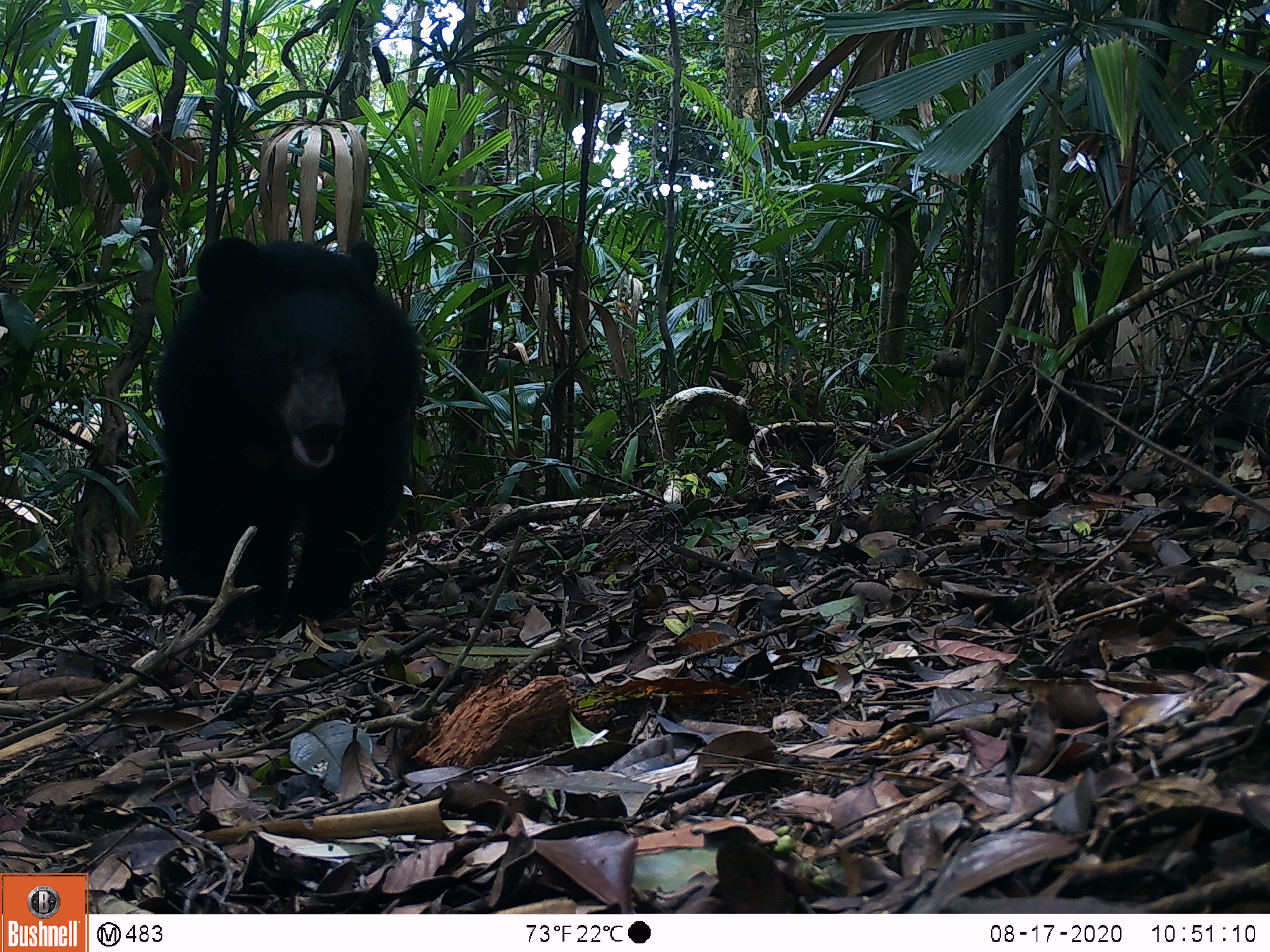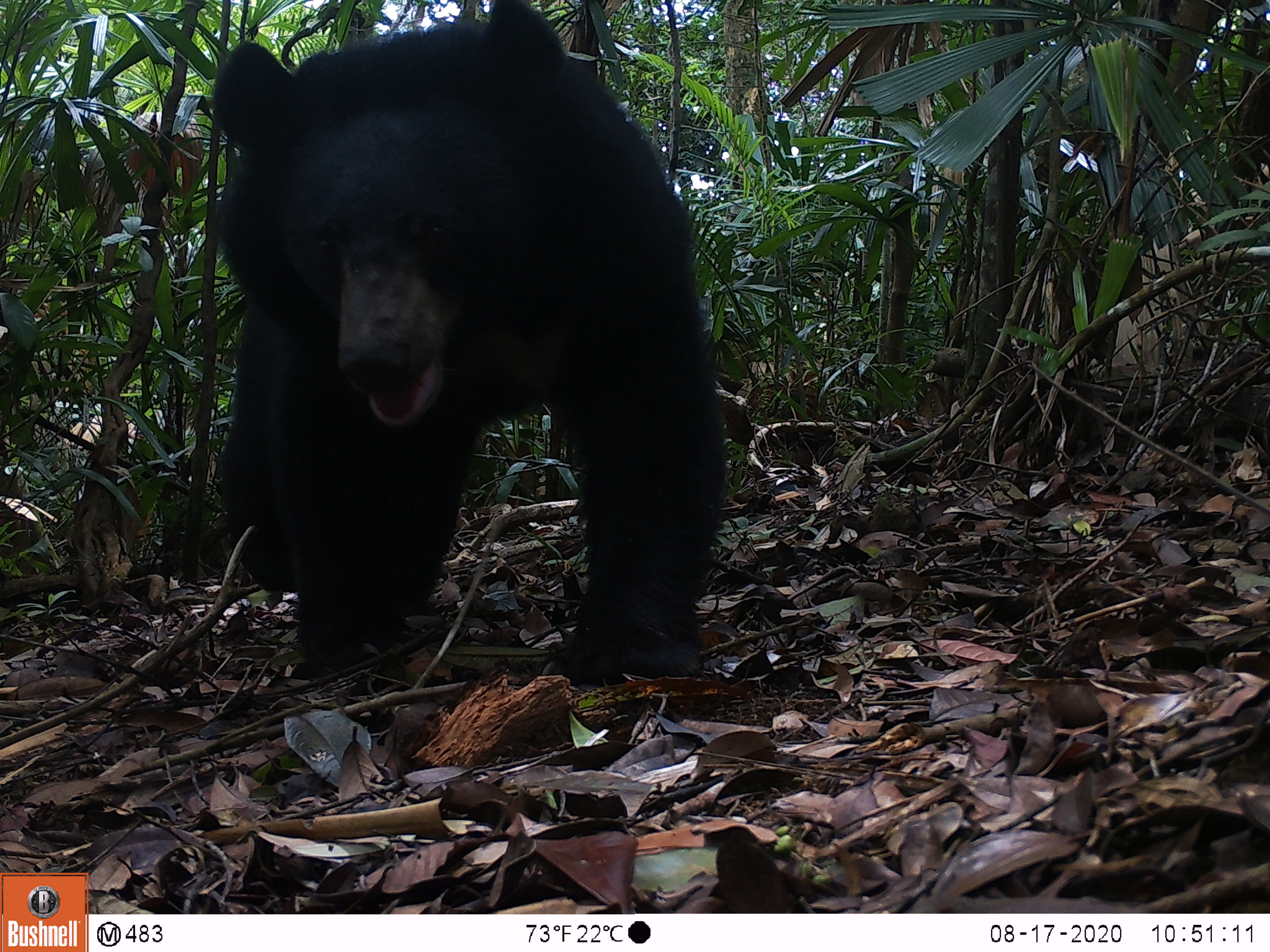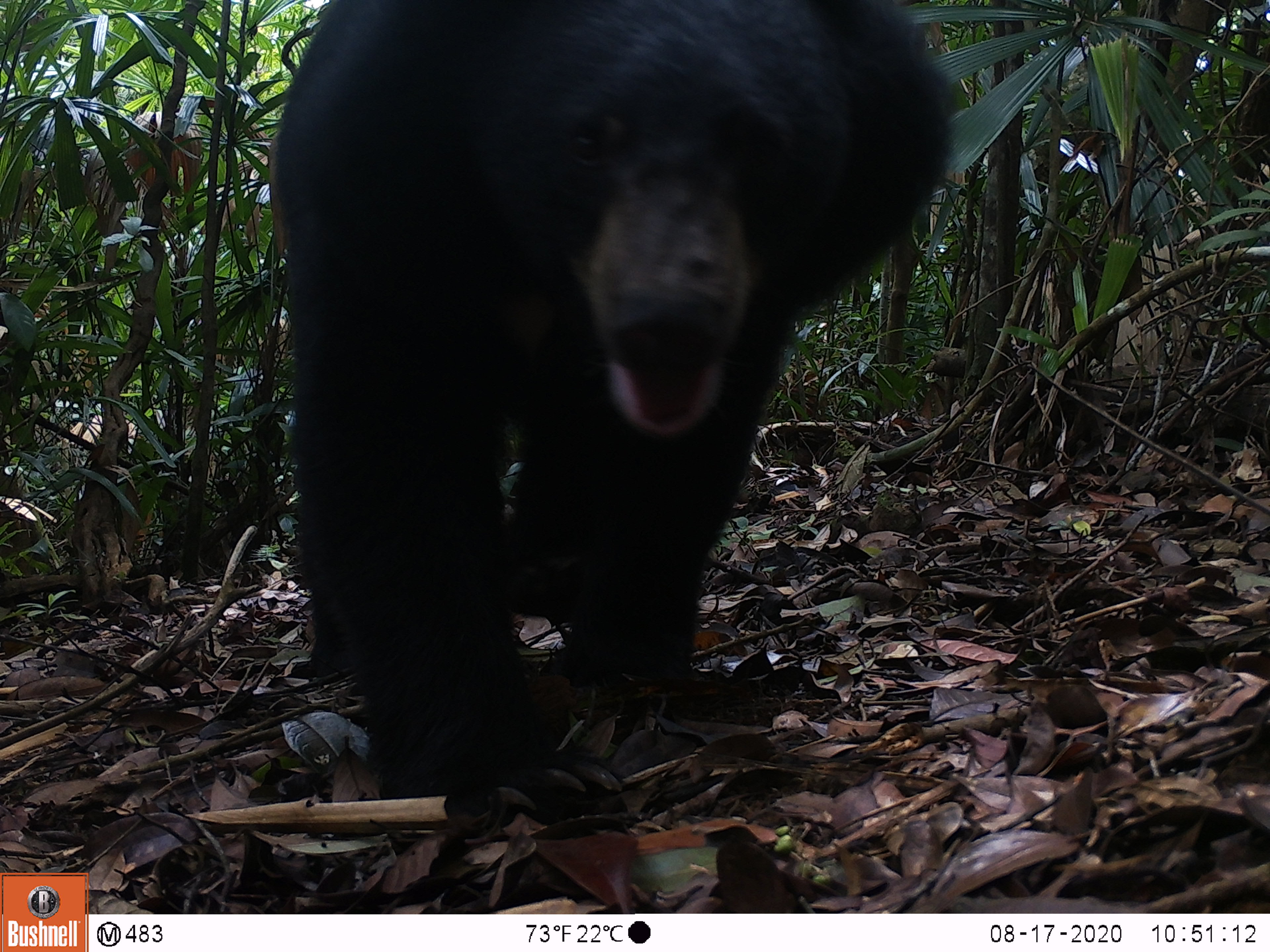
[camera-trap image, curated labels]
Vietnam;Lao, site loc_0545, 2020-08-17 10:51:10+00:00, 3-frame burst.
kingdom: Animalia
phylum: Chordata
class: Mammalia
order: Carnivora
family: Ursidae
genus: Ursus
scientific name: Ursus thibetanus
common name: asian black bear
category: asiatic black bear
Asiatic black bear (asian black bear) (Ursus thibetanus). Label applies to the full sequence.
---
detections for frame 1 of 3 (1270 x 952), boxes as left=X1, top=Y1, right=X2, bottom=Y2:
asiatic black bear: left=152, top=234, right=420, bottom=645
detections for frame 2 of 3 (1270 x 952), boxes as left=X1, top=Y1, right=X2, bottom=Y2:
asiatic black bear: left=210, top=0, right=725, bottom=691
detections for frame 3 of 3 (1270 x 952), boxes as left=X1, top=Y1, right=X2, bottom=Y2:
asiatic black bear: left=270, top=0, right=951, bottom=823